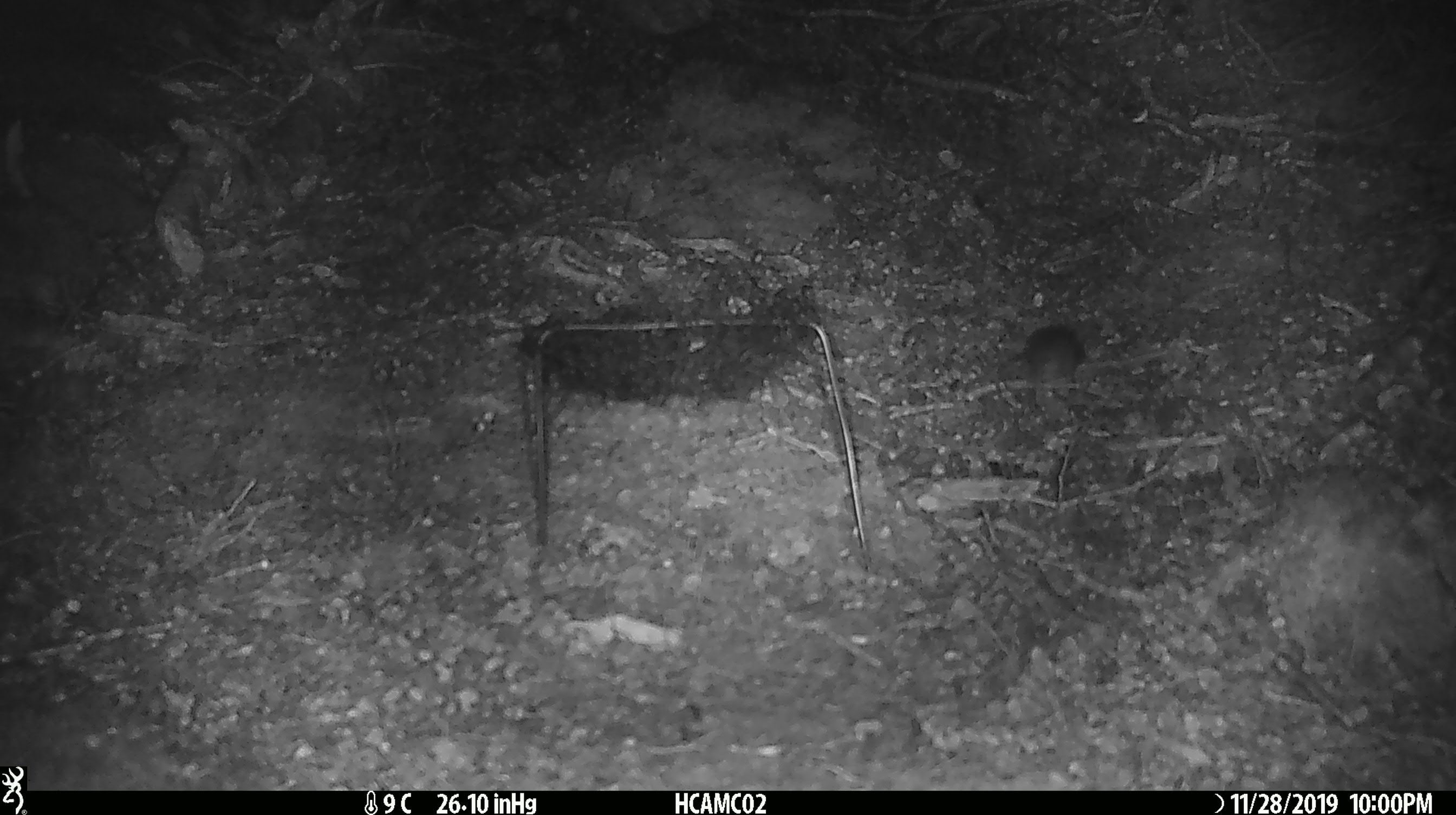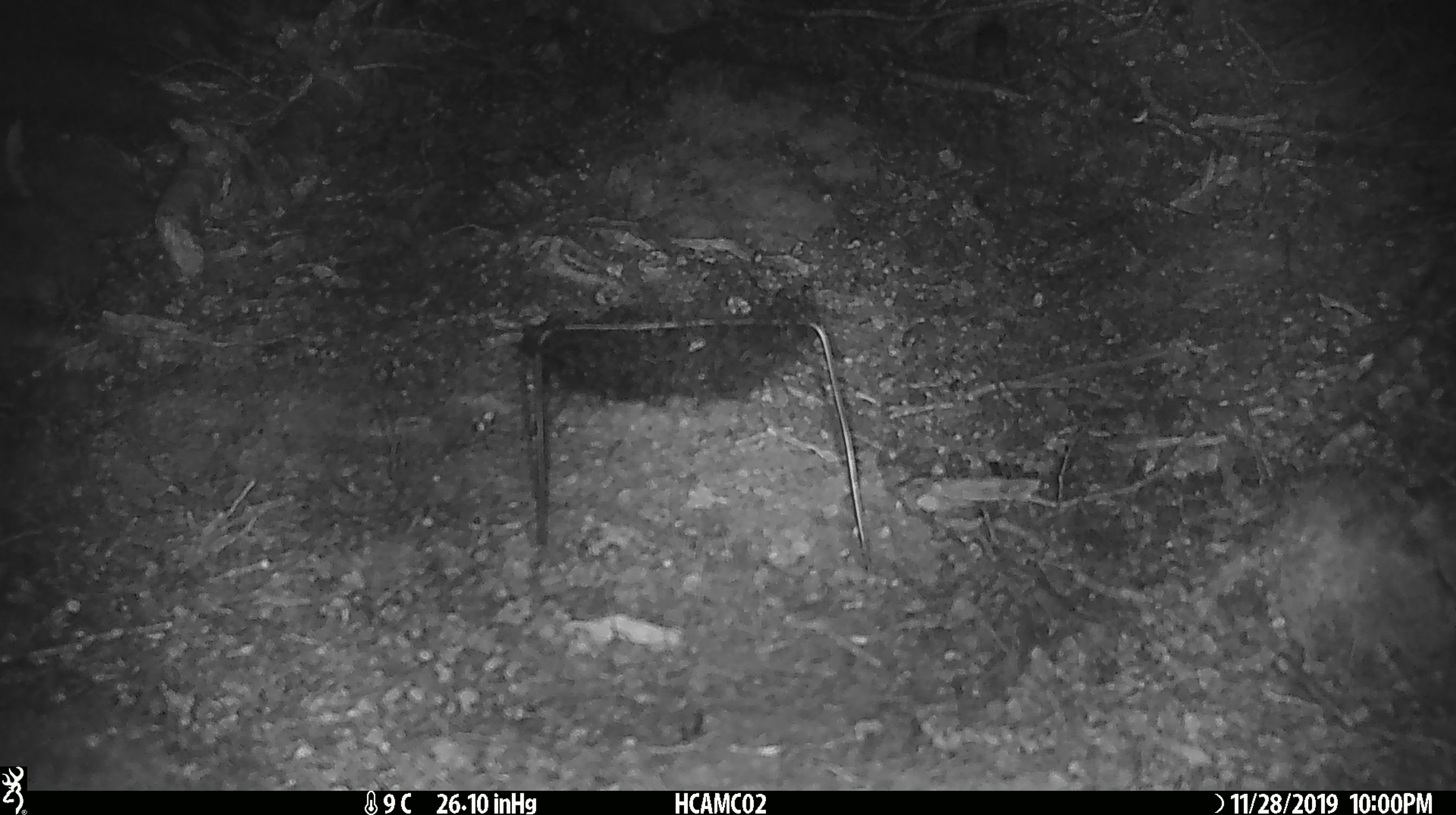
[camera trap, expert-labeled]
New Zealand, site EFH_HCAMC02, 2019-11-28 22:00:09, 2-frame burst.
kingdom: Animalia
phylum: Chordata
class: Mammalia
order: Rodentia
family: Muridae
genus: Mus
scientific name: Mus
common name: mouse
Mouse (Mus).